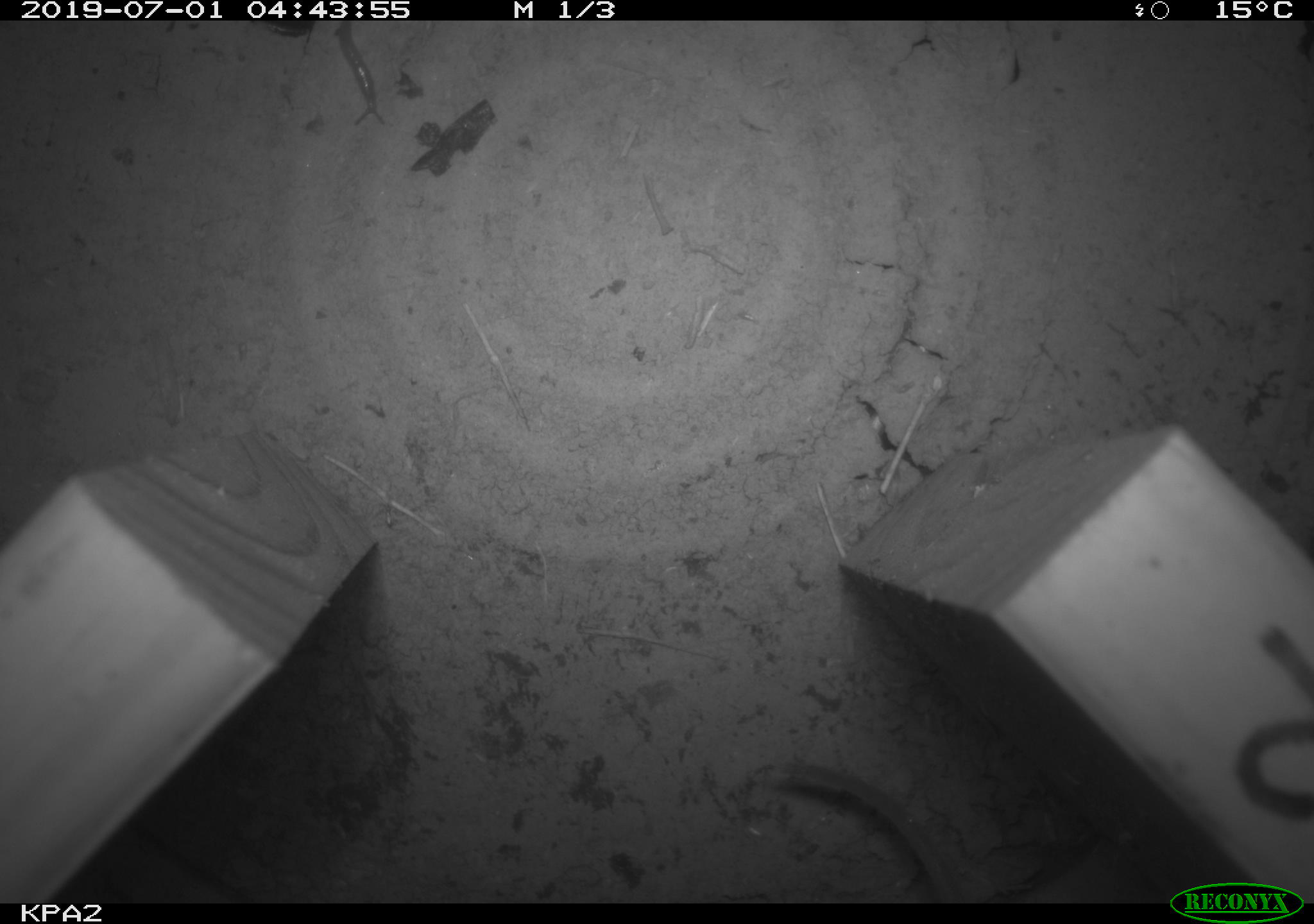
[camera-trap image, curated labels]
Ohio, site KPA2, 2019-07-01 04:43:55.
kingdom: Animalia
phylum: Chordata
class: Mammalia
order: Rodentia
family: Cricetidae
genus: Peromyscus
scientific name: Peromyscus leucopus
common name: white-footed mouse